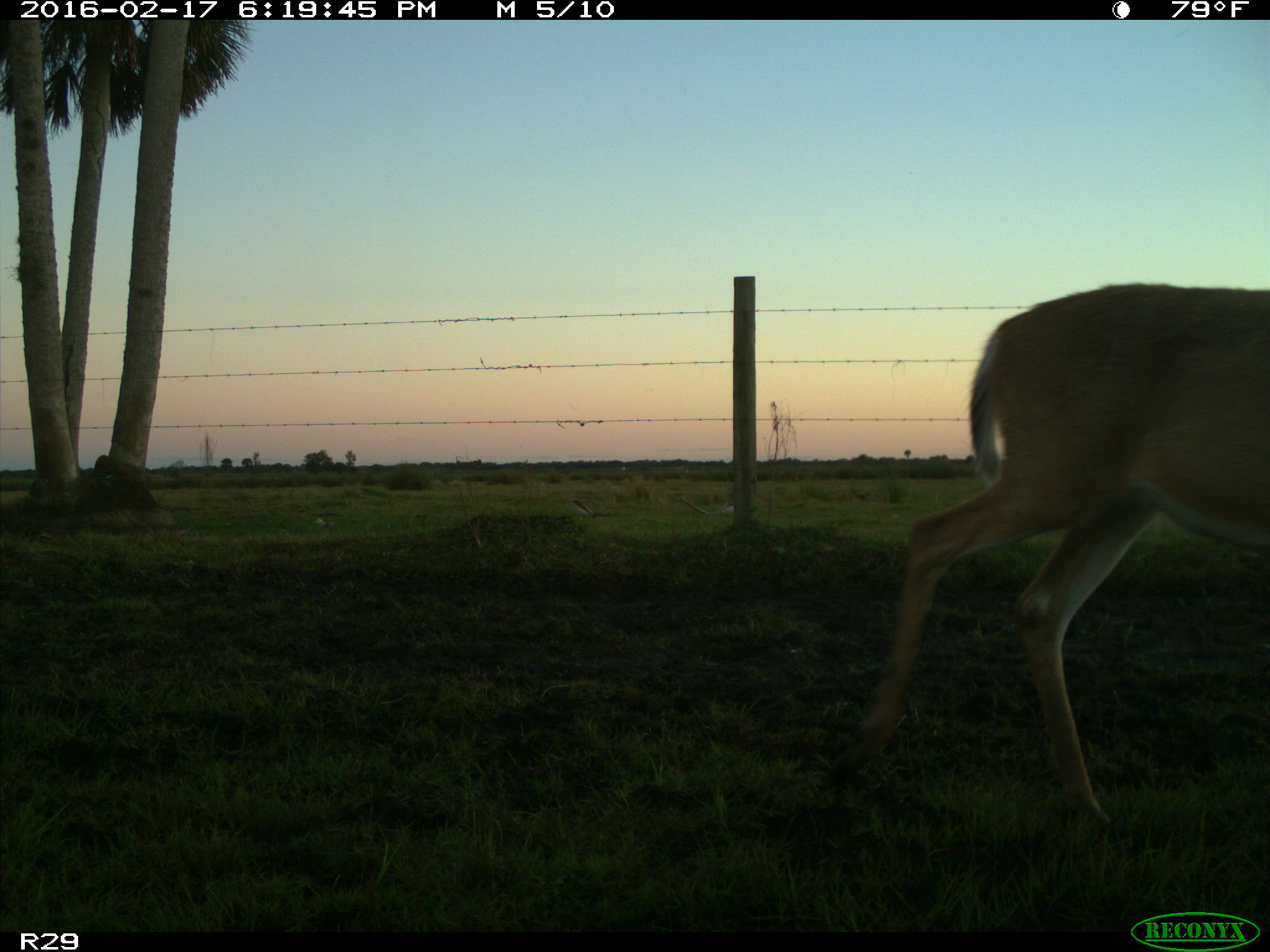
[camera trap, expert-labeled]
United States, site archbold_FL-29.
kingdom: Animalia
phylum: Chordata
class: Mammalia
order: Artiodactyla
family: Cervidae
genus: Odocoileus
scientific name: Odocoileus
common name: deer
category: unidentified deer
Unidentified deer (deer) (Odocoileus).